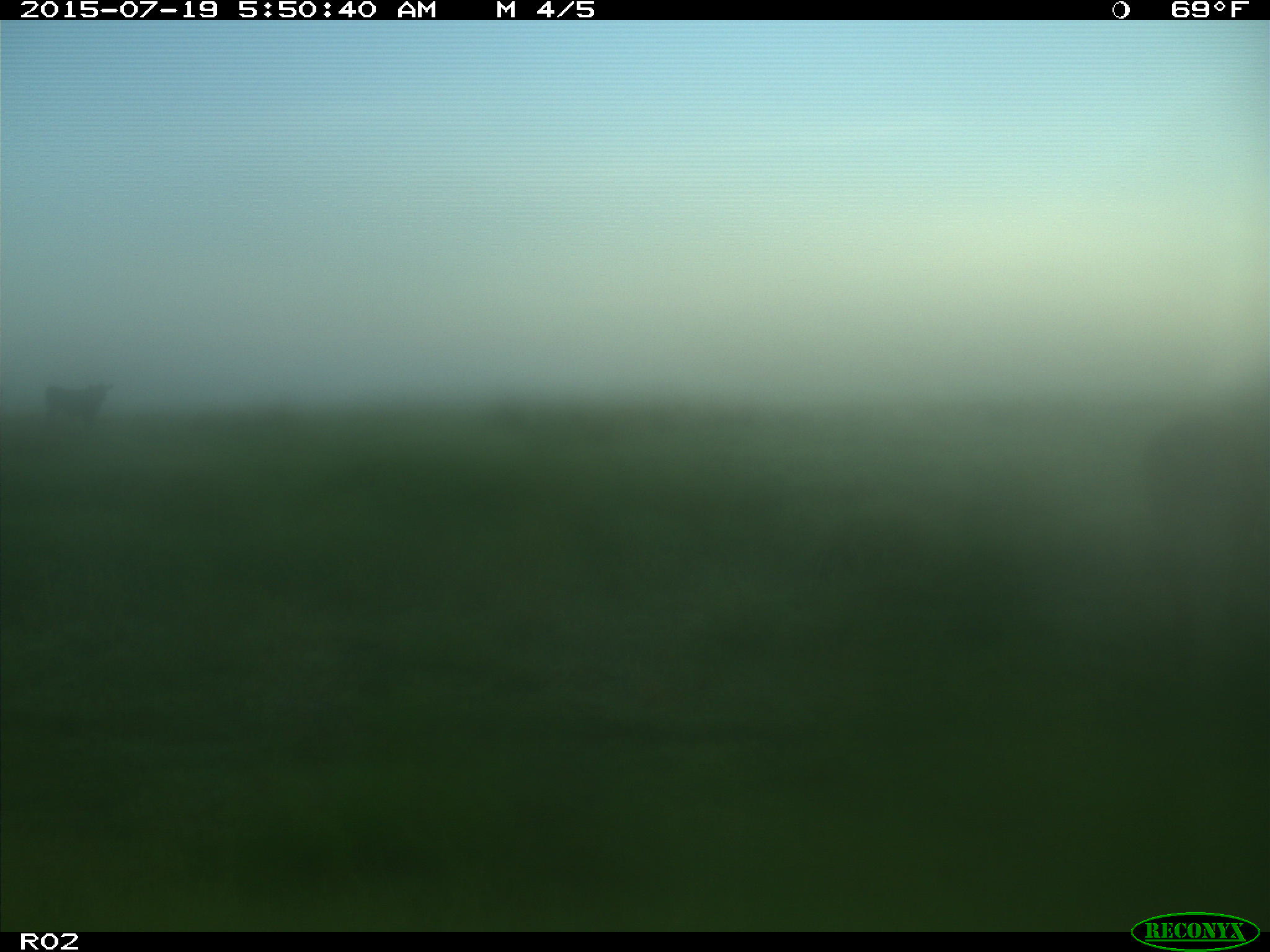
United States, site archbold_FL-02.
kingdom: Animalia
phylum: Chordata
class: Mammalia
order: Artiodactyla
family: Bovidae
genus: Bos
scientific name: Bos taurus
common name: domestic cow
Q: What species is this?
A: Bos taurus (domestic cow).